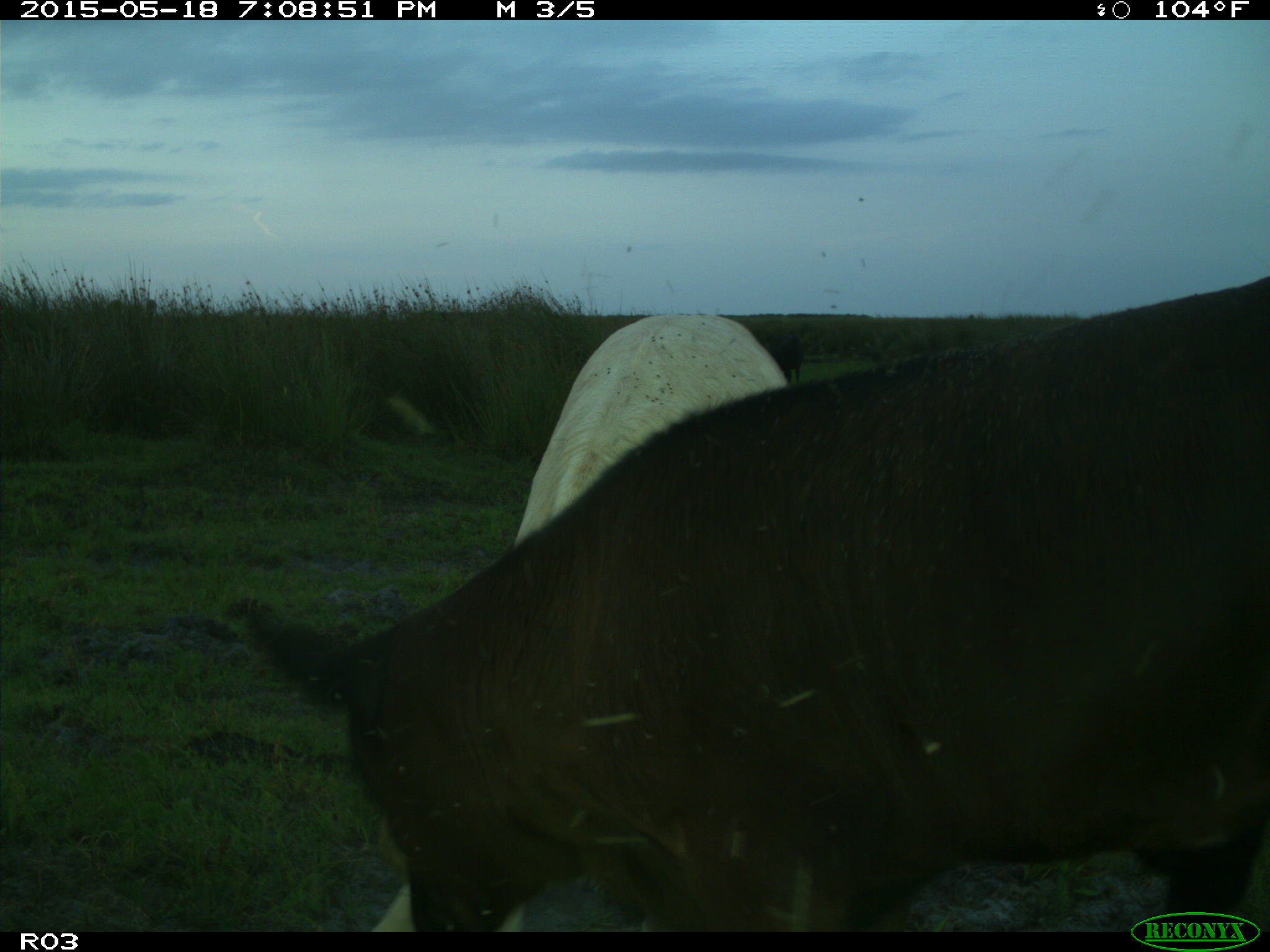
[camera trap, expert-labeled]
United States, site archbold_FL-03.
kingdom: Animalia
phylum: Chordata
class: Mammalia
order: Artiodactyla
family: Bovidae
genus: Bos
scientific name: Bos taurus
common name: domestic cow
Bos taurus (domestic cow).